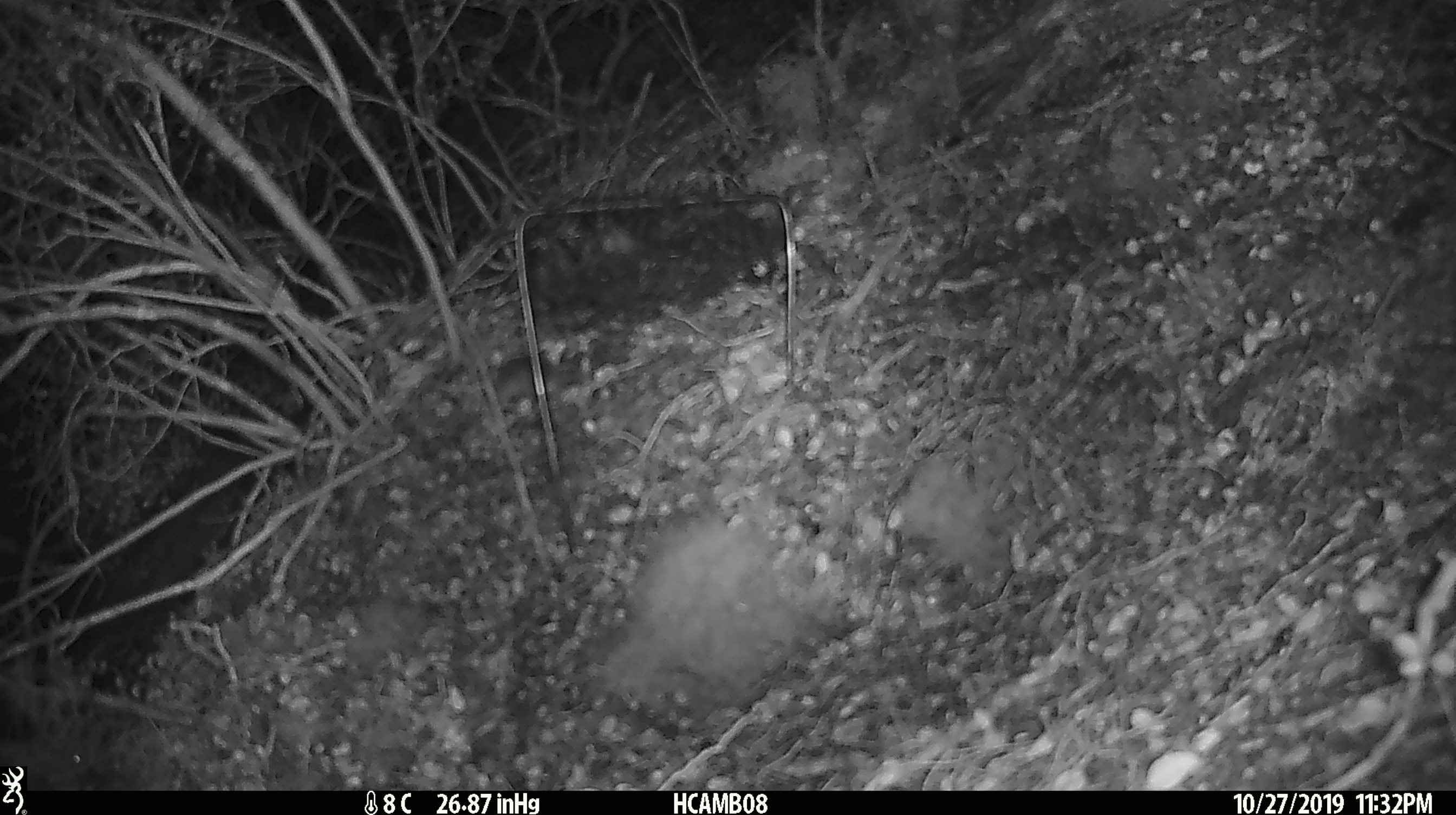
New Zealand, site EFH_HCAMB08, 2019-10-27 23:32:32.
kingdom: Animalia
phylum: Chordata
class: Mammalia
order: Rodentia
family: Muridae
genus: Mus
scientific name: Mus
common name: mouse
Mouse (Mus).